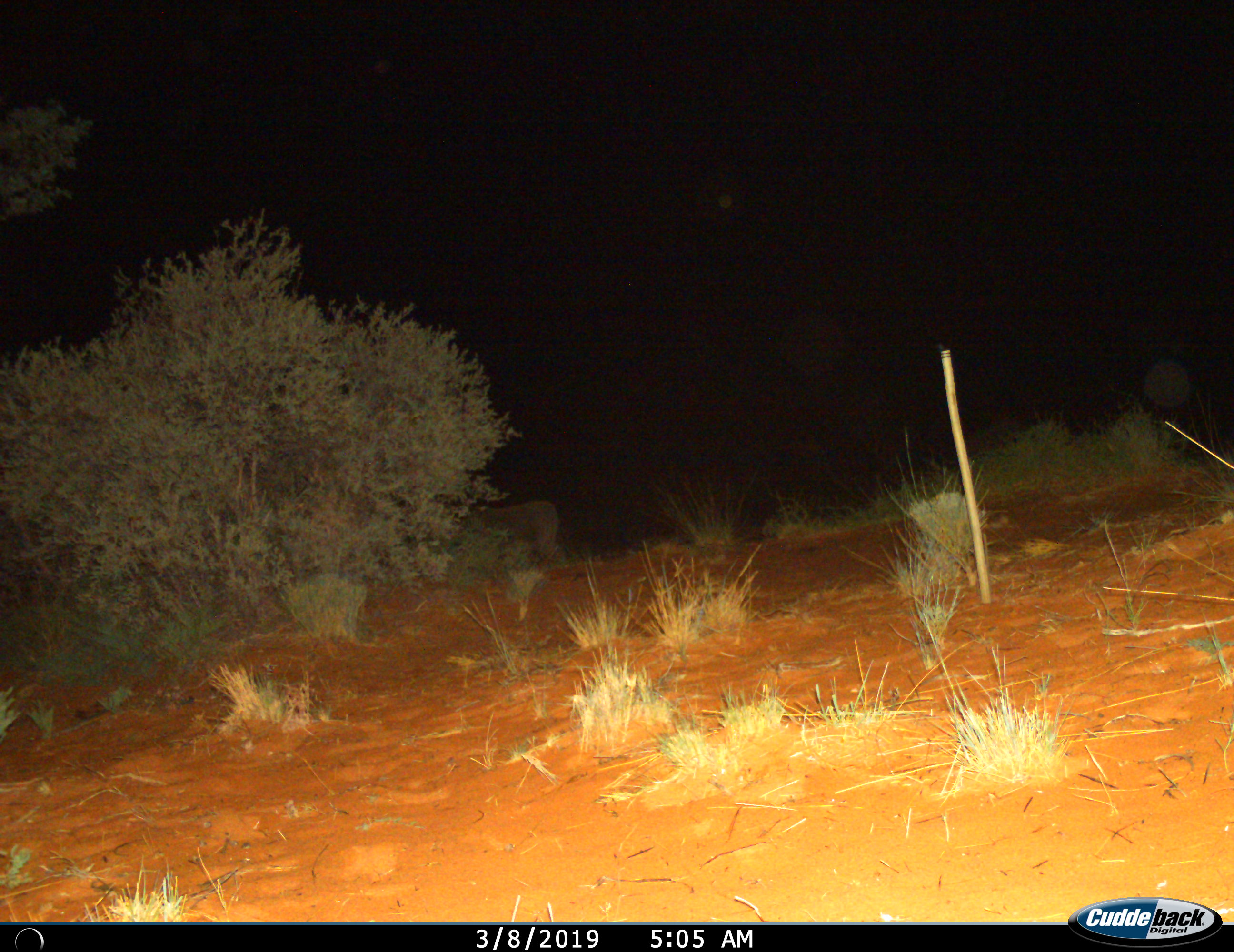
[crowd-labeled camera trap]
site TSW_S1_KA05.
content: unidentified animal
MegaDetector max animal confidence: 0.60